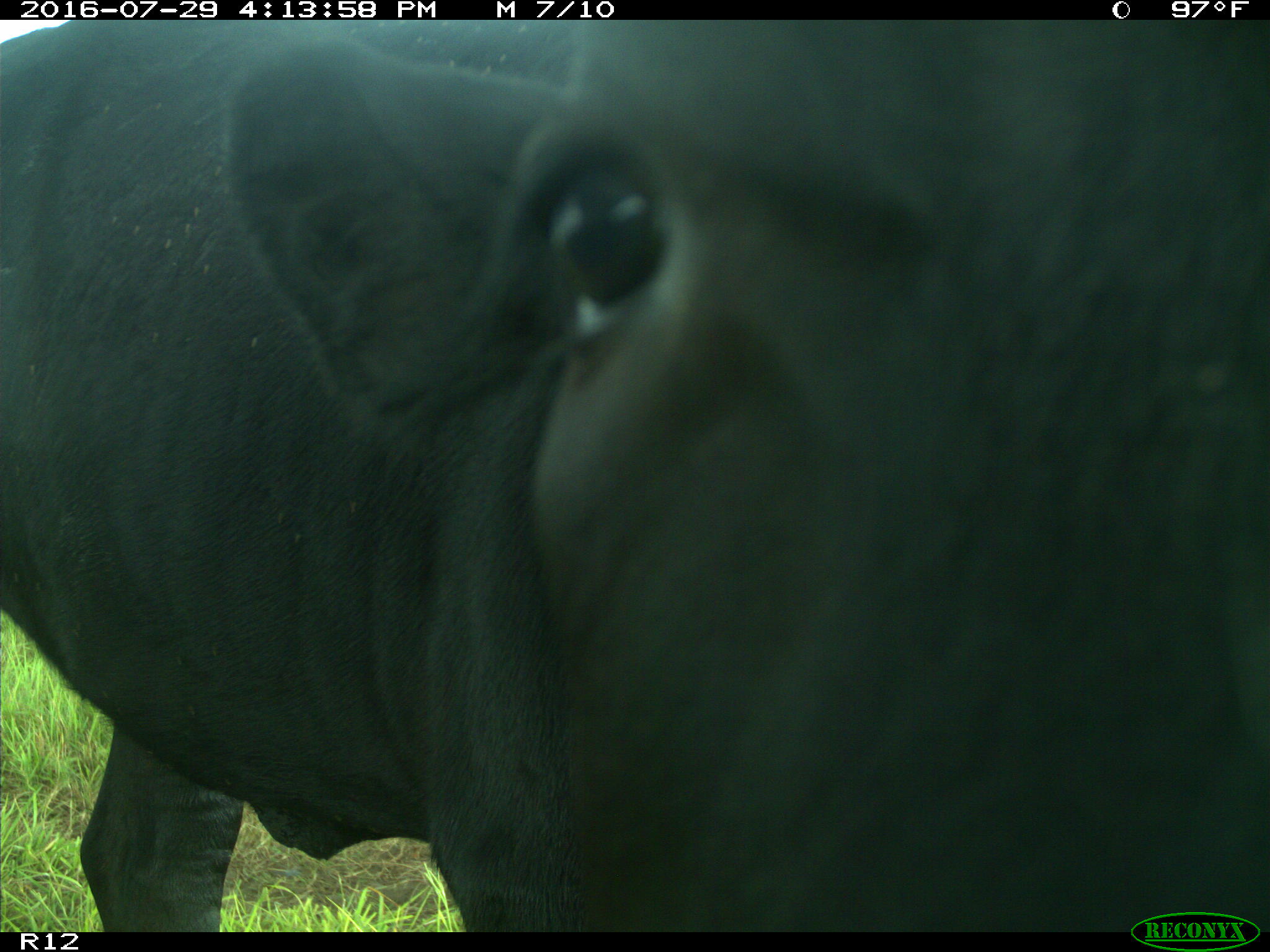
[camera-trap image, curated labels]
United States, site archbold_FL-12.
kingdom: Animalia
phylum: Chordata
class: Mammalia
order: Artiodactyla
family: Bovidae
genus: Bos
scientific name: Bos taurus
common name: domestic cow